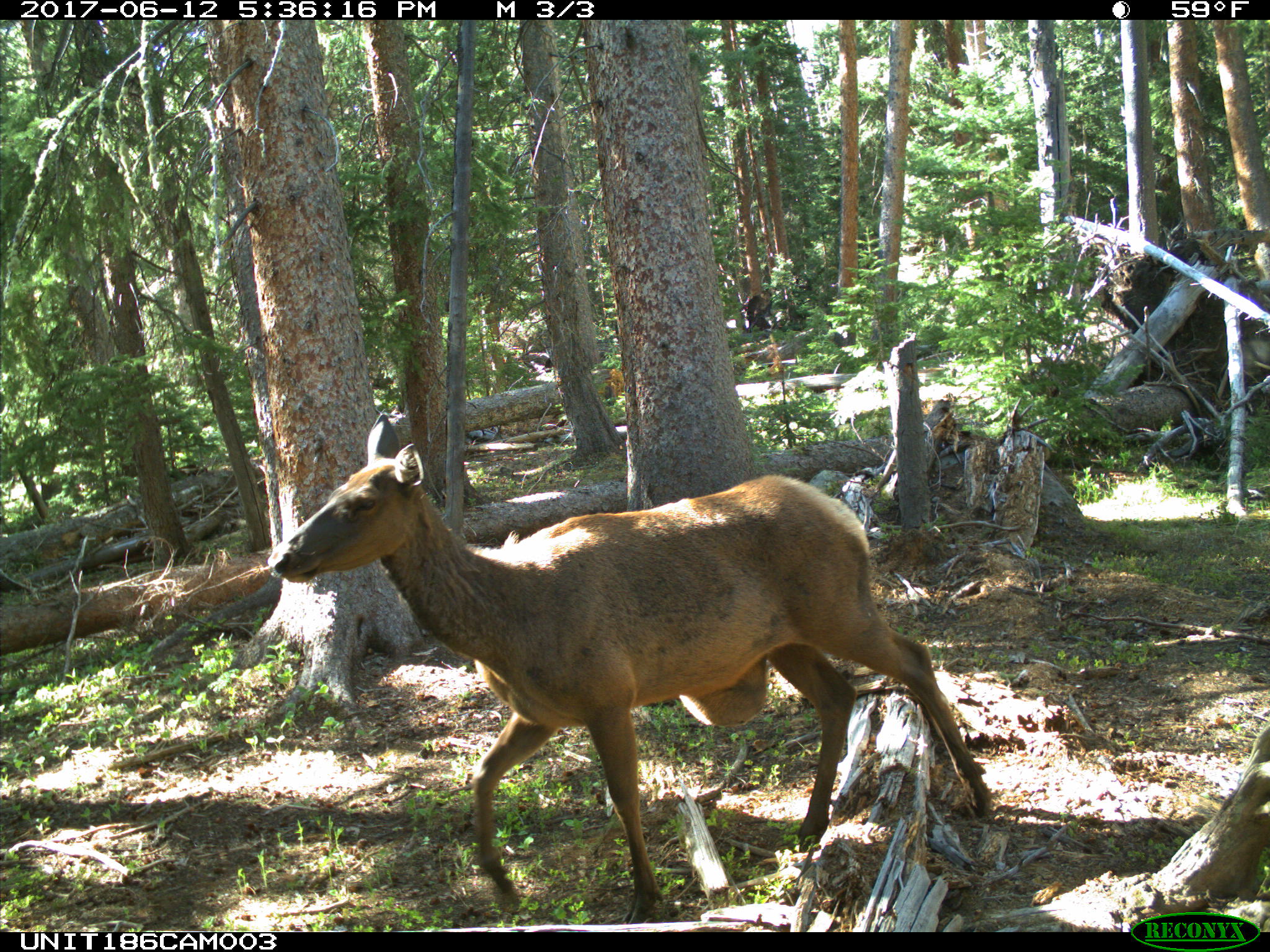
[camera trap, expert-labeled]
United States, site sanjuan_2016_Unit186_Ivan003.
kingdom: Animalia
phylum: Chordata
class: Mammalia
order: Artiodactyla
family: Cervidae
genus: Cervus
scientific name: Cervus elaphus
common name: red deer